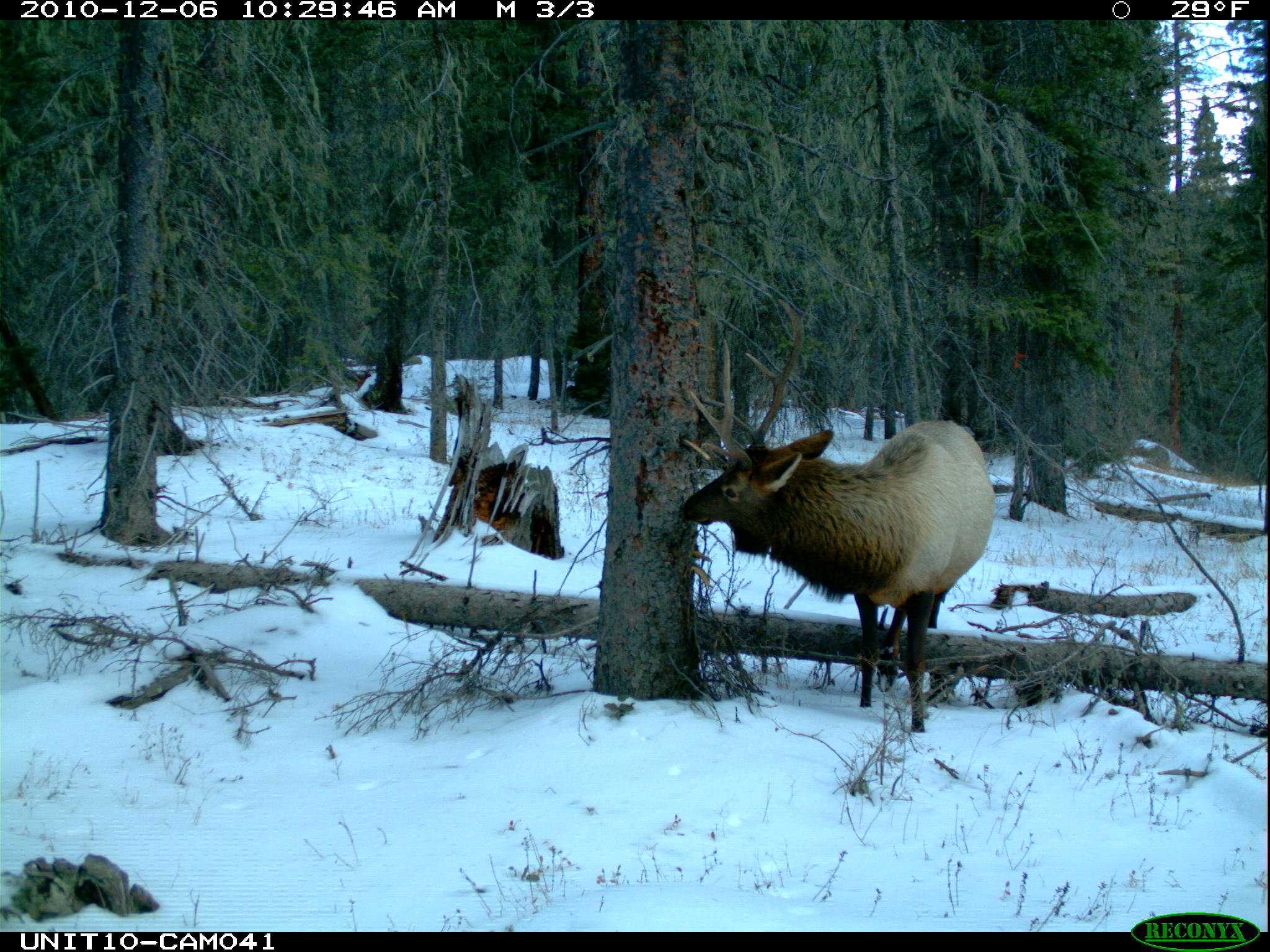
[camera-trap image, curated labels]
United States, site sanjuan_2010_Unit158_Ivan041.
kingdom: Animalia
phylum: Chordata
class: Mammalia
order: Artiodactyla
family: Cervidae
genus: Cervus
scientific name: Cervus elaphus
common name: red deer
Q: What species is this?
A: Cervus elaphus (red deer).